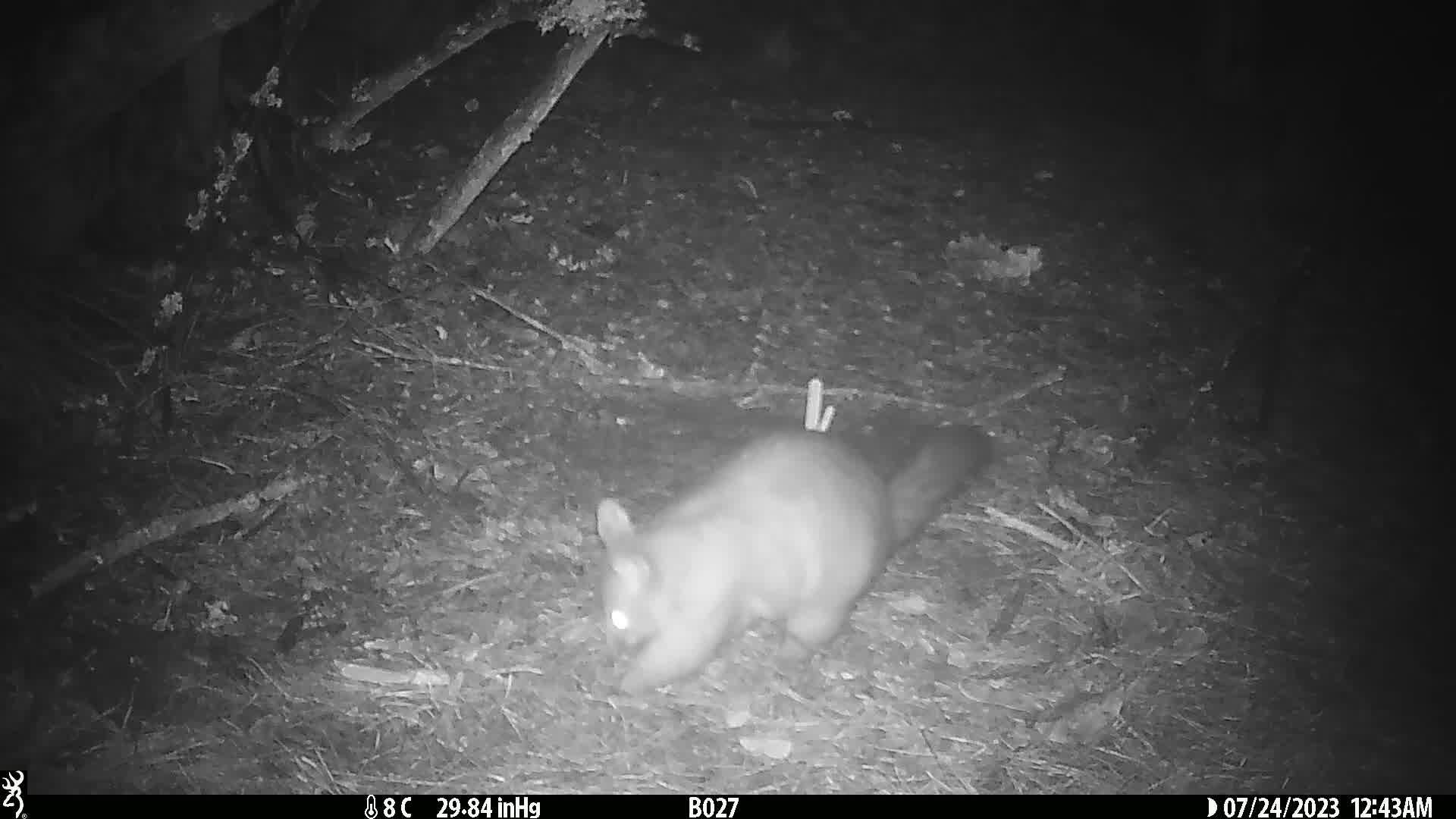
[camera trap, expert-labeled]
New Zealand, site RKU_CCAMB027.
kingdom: Animalia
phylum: Chordata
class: Mammalia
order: Diprotodontia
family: Phalangeridae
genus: Trichosurus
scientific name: Trichosurus vulpecula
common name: common brushtail possum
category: possum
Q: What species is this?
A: Possum (common brushtail possum) (Trichosurus vulpecula).